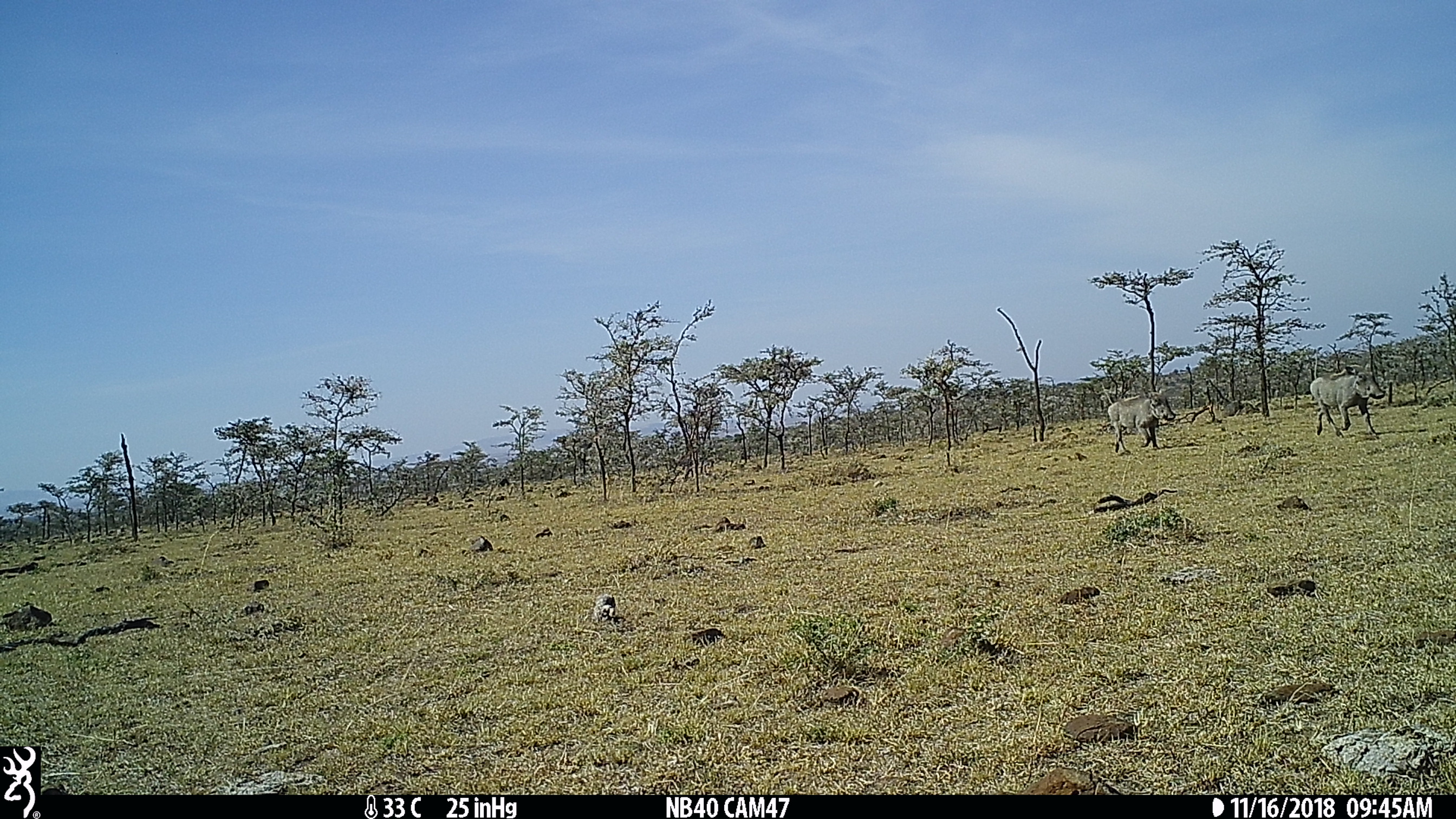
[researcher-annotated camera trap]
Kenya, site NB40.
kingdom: Animalia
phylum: Chordata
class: Mammalia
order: Artiodactyla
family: Suidae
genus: Phacochoerus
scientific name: Phacochoerus africanus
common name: common warthog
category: warthog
Warthog (common warthog) (Phacochoerus africanus).